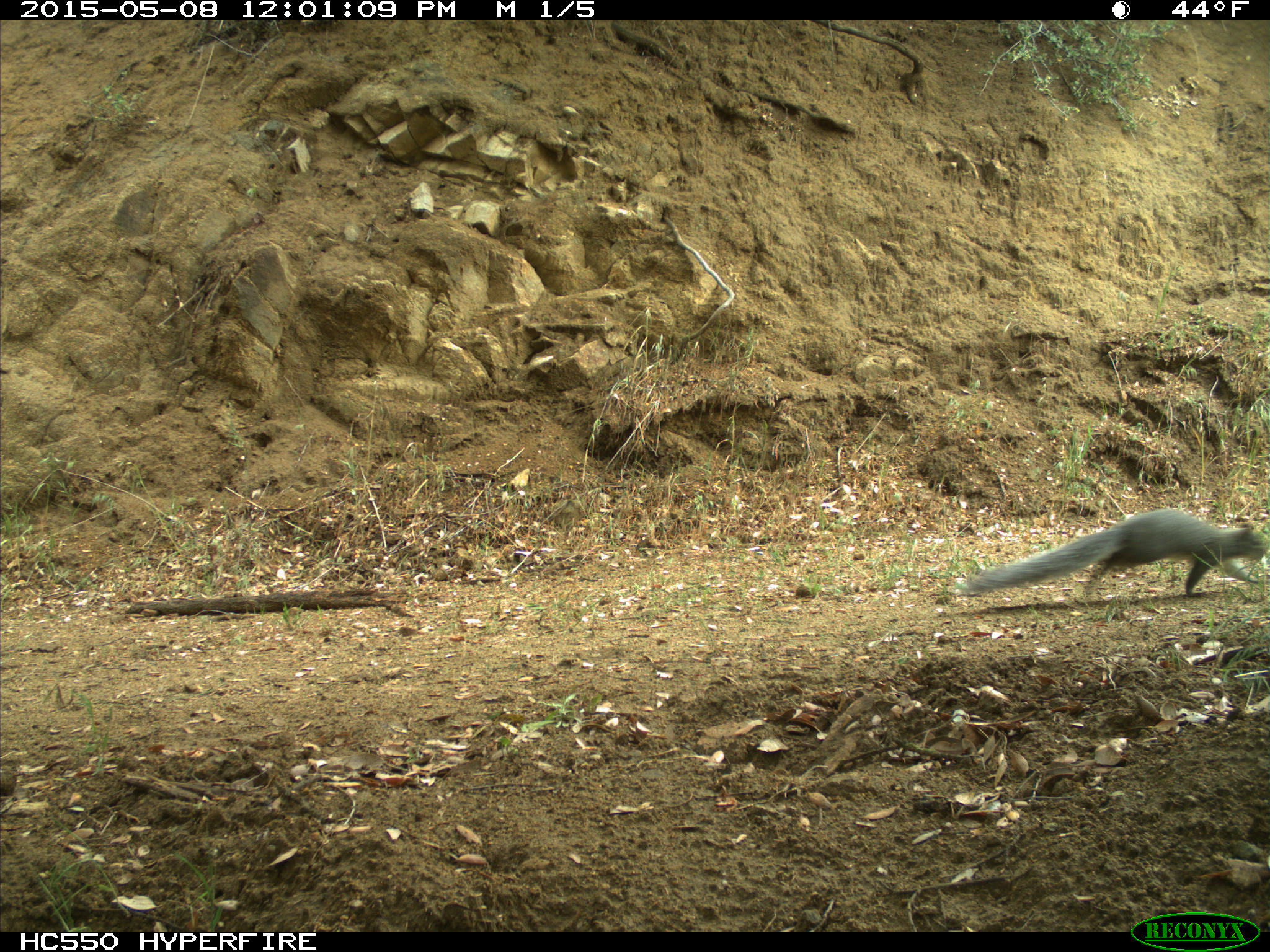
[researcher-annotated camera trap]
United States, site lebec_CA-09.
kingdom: Animalia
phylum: Chordata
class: Mammalia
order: Rodentia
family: Sciuridae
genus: Sciurus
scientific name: Sciurus carolinensis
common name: eastern gray squirrel